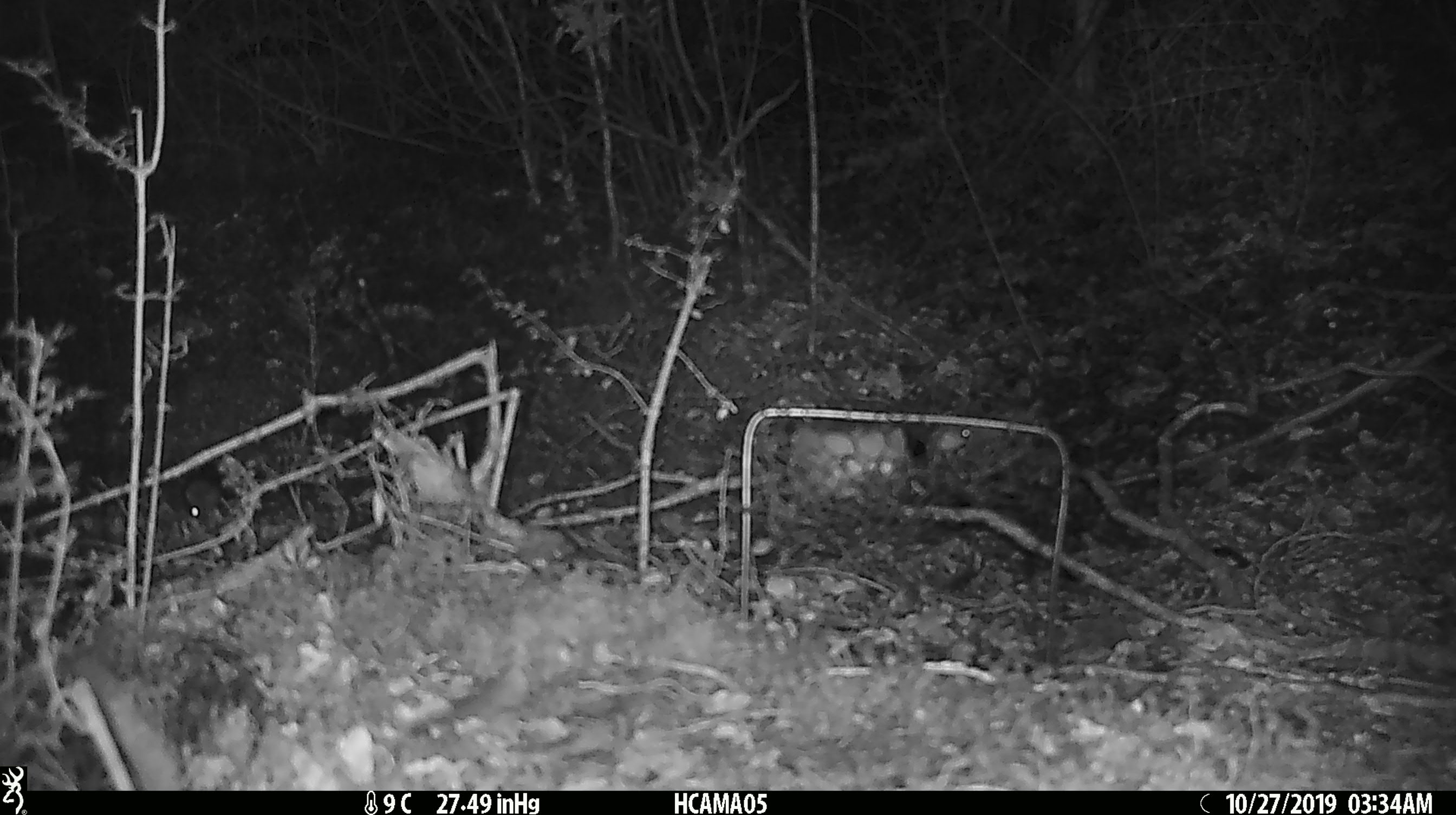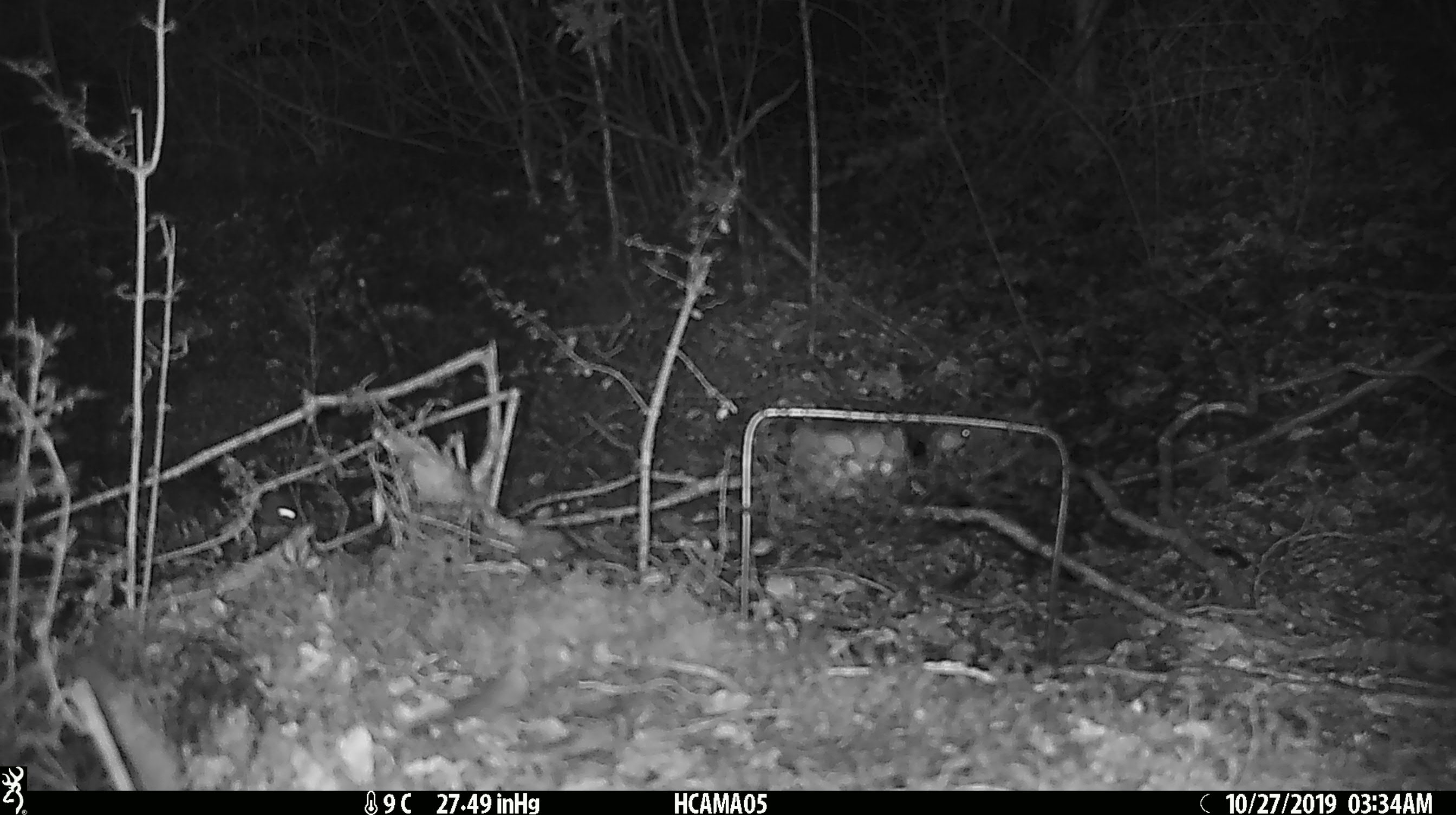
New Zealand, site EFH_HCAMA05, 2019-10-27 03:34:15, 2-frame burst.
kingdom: Animalia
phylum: Chordata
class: Mammalia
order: Rodentia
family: Muridae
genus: Mus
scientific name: Mus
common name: mouse